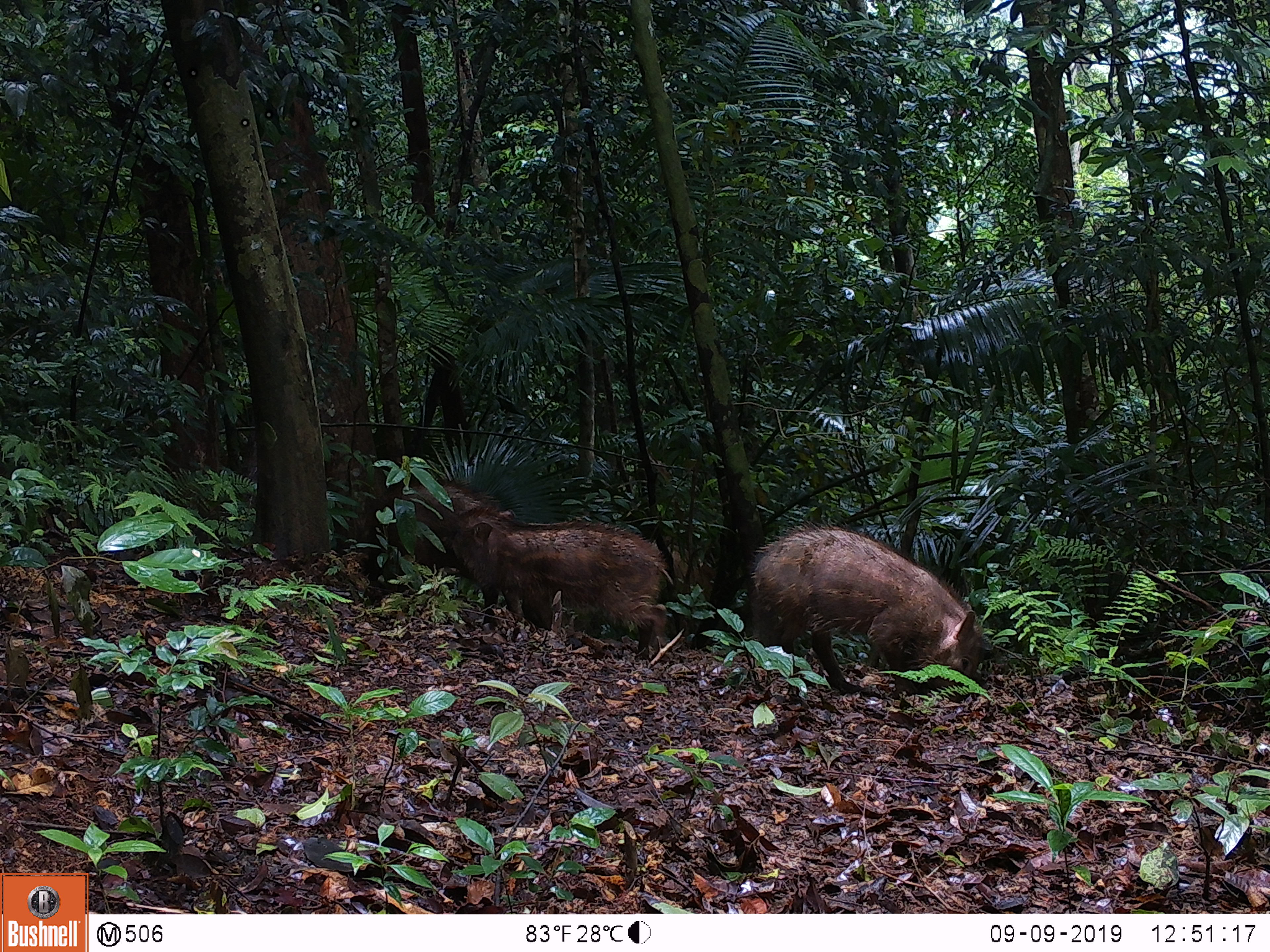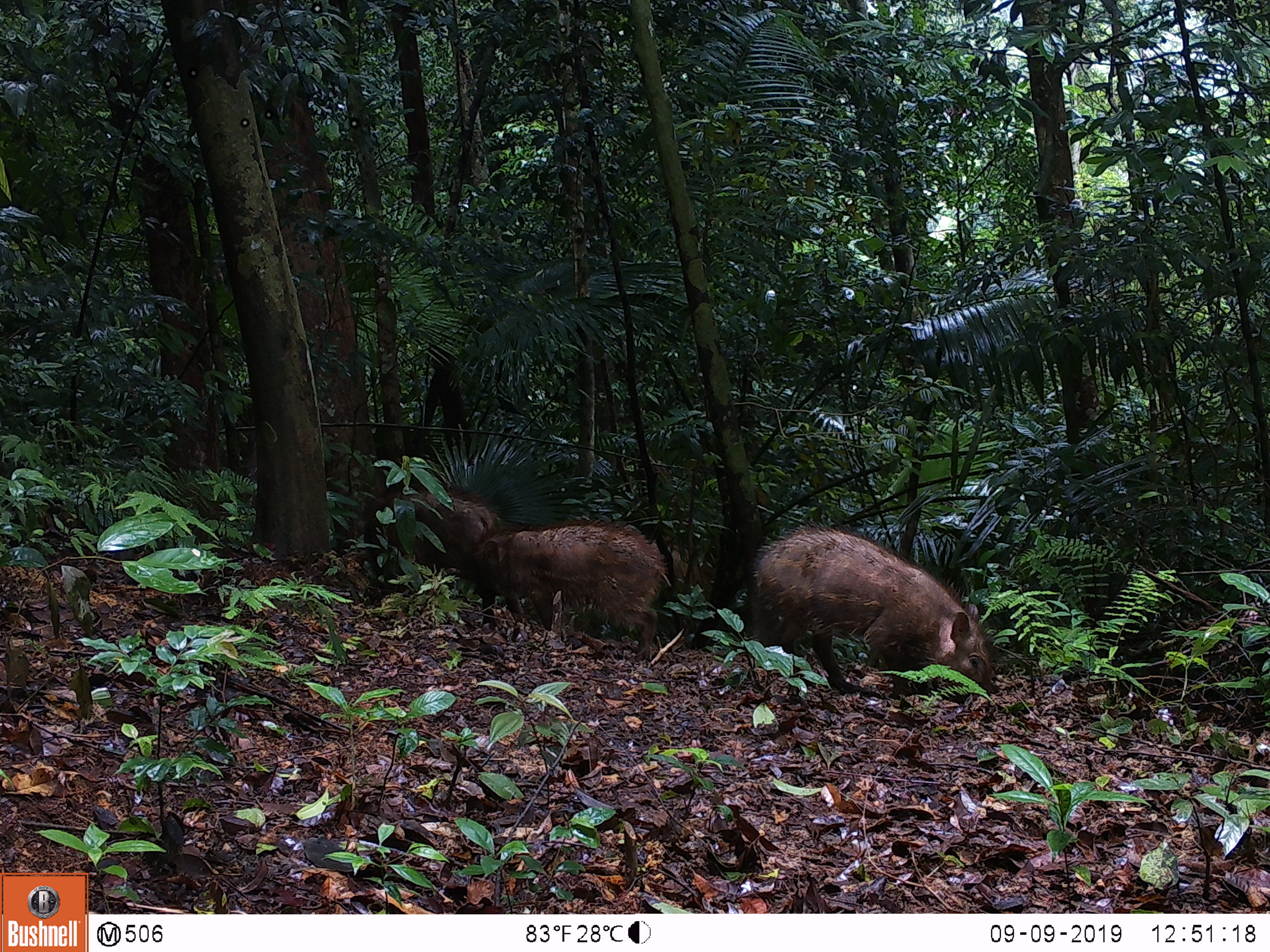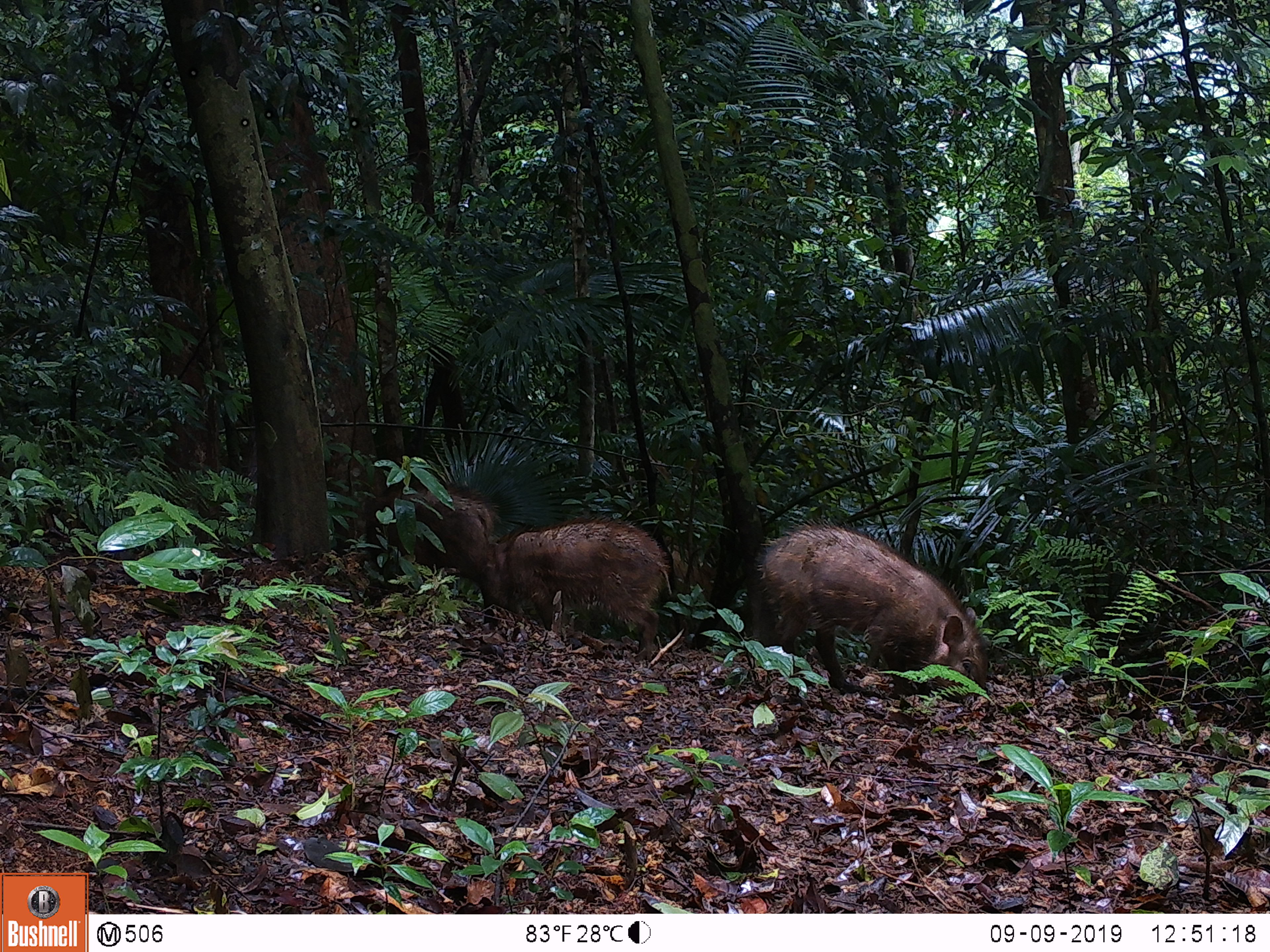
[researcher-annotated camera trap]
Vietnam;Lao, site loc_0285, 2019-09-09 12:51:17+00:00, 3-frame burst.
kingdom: Animalia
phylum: Chordata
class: Mammalia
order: Artiodactyla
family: Suidae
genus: Sus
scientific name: Sus scrofa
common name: eurasian wild pig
Eurasian wild pig (Sus scrofa). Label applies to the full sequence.